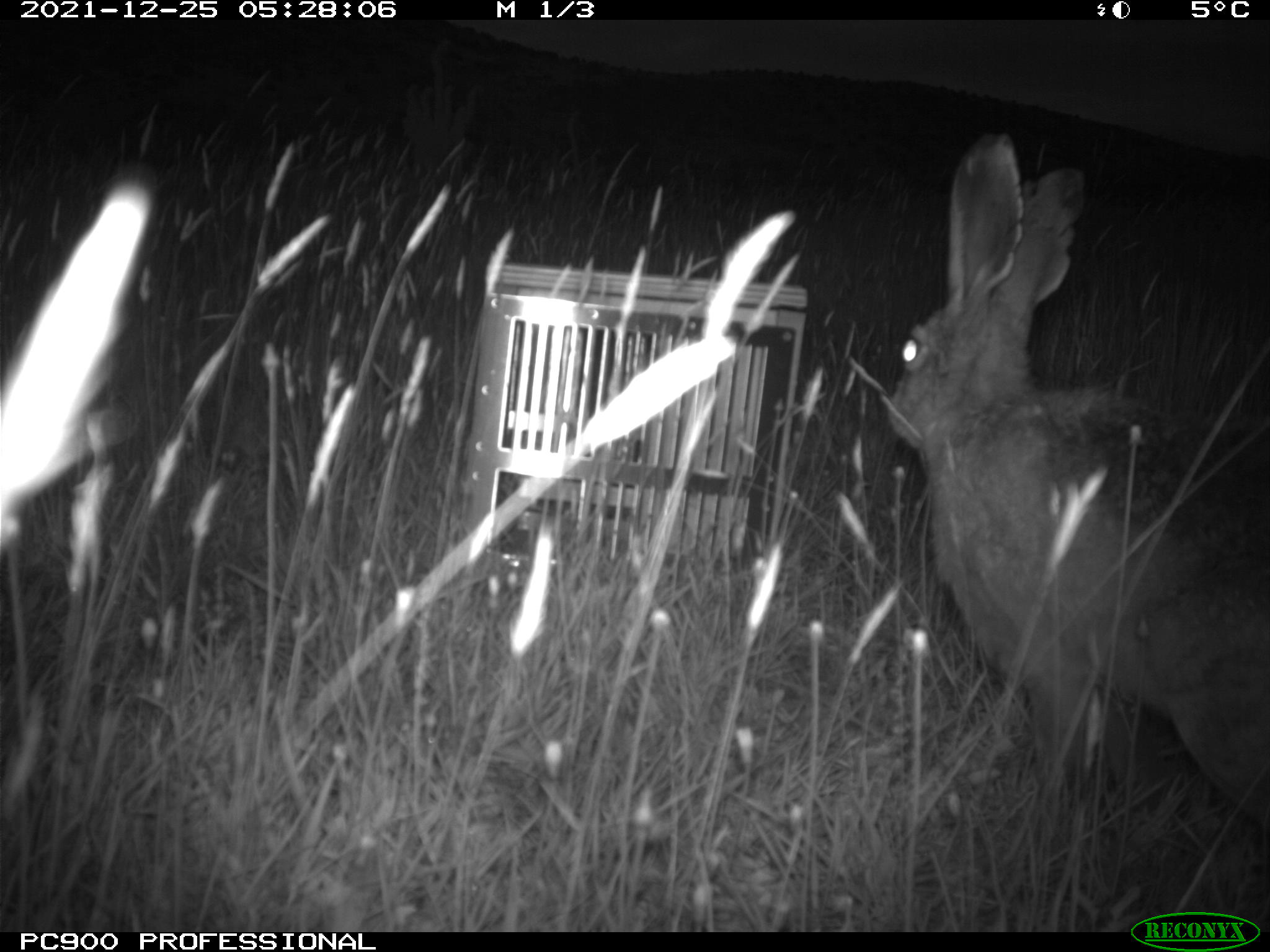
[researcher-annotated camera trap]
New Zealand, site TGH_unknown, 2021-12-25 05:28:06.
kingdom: Animalia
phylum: Chordata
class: Mammalia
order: Lagomorpha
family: Leporidae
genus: Lepus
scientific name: Lepus europaeus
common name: brown hare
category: hare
Hare (brown hare) (Lepus europaeus).